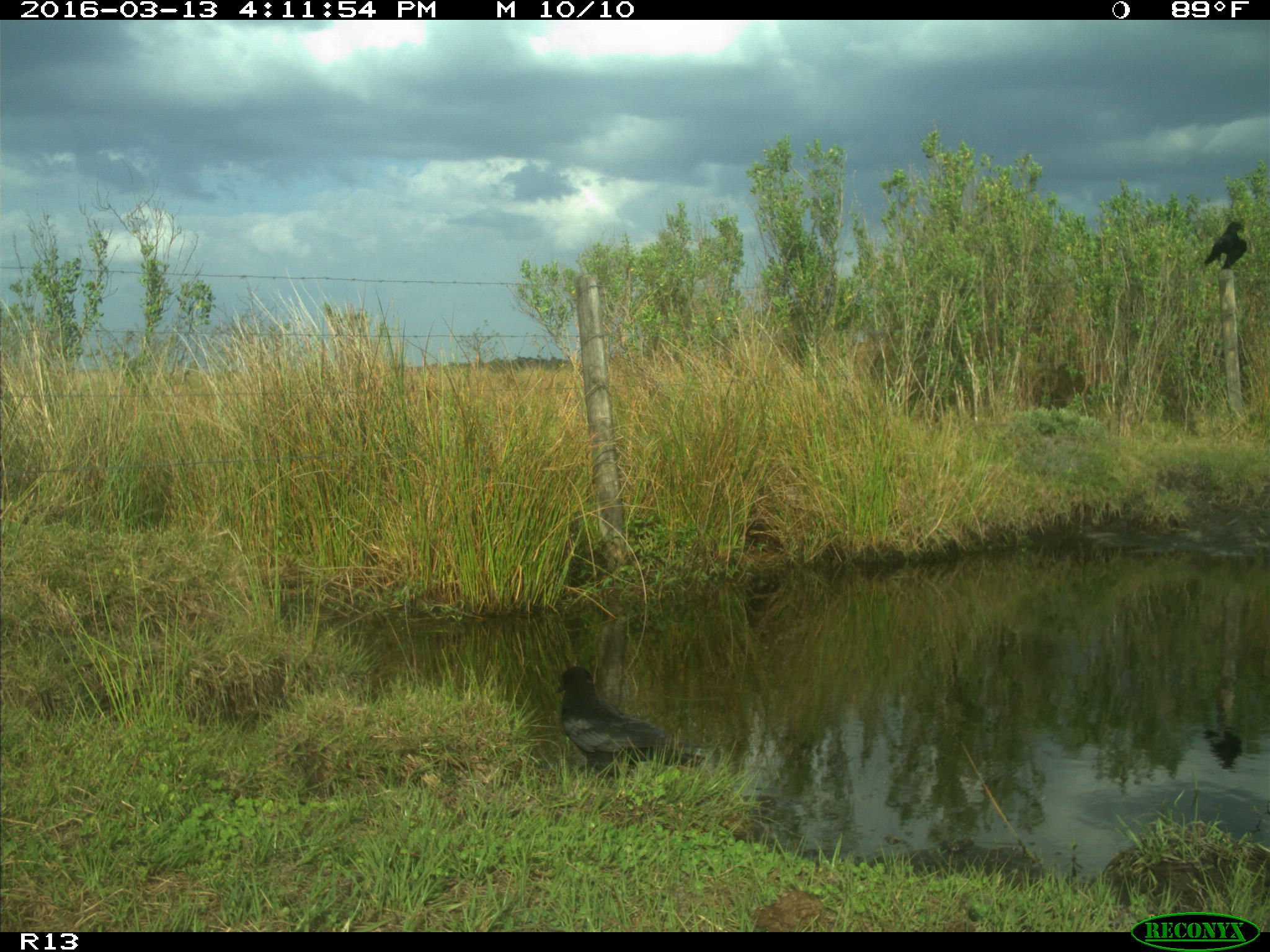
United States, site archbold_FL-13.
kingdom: Animalia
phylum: Chordata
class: Aves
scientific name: Aves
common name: birds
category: unidentified bird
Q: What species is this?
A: Unidentified bird (birds) (Aves).